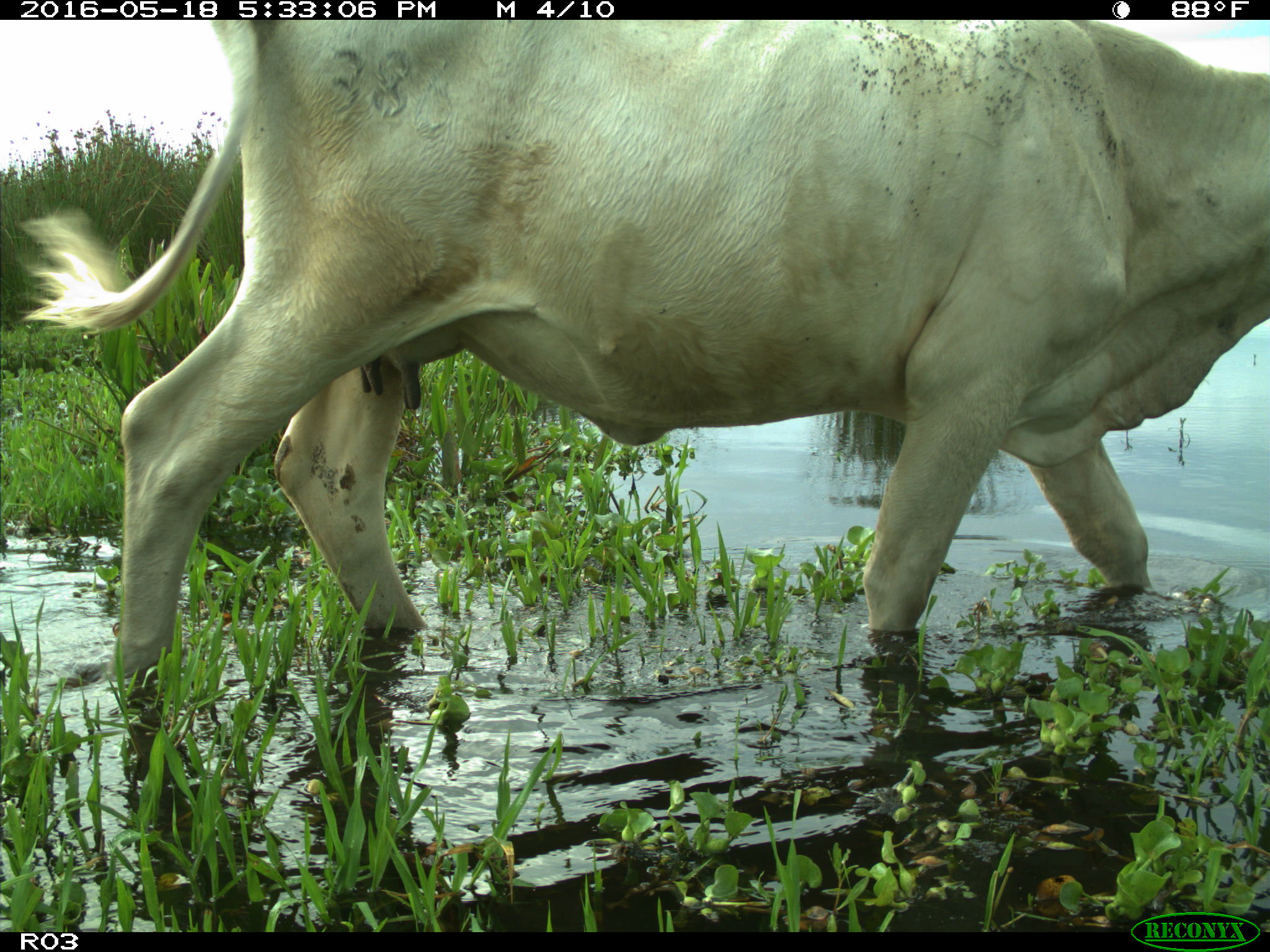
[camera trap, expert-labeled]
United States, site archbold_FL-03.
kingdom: Animalia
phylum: Chordata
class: Mammalia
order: Artiodactyla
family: Bovidae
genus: Bos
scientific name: Bos taurus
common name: domestic cow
Bos taurus (domestic cow).